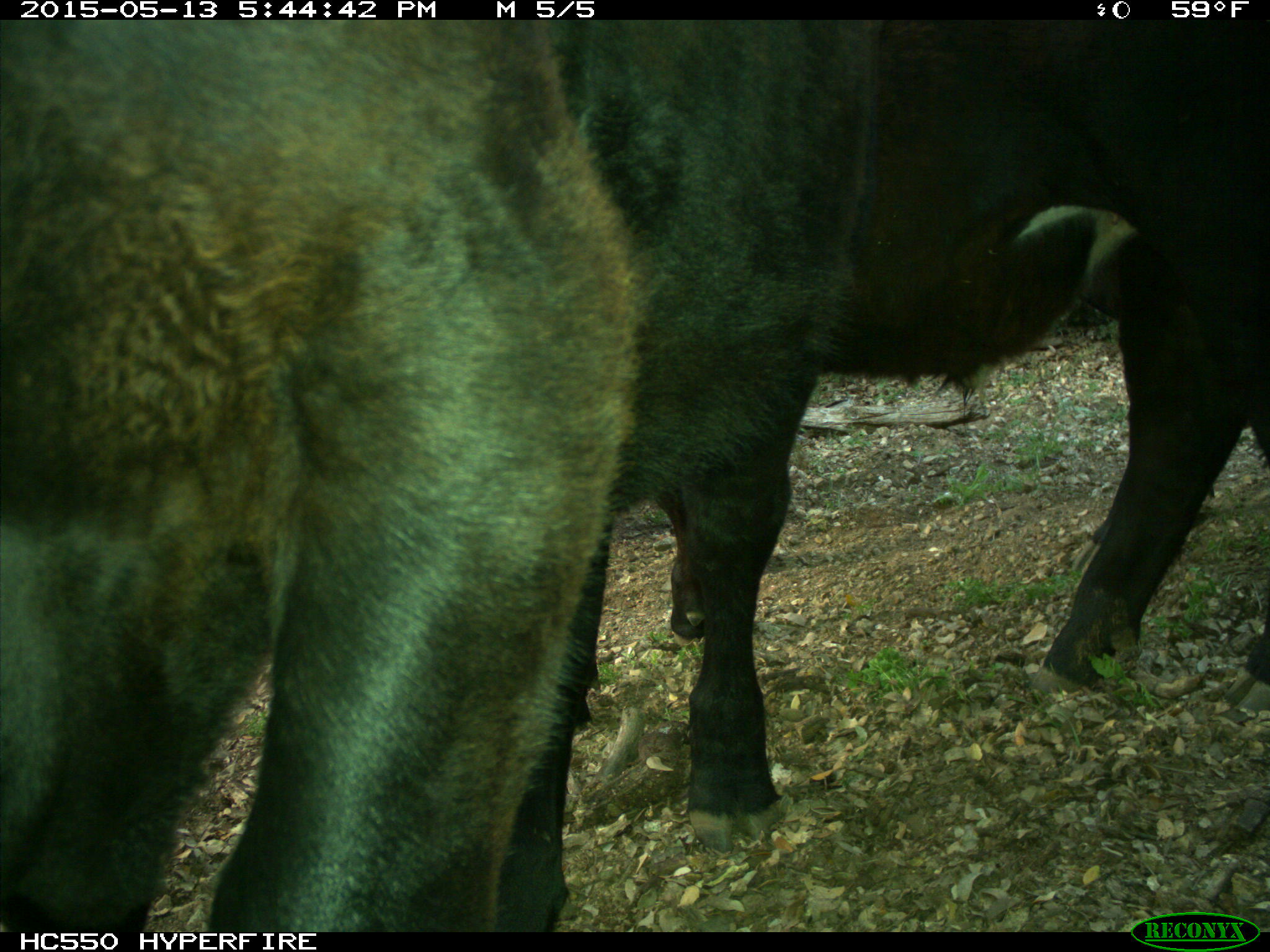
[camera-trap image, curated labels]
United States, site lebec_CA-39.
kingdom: Animalia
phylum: Chordata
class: Mammalia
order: Artiodactyla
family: Bovidae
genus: Bos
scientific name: Bos taurus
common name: domestic cow